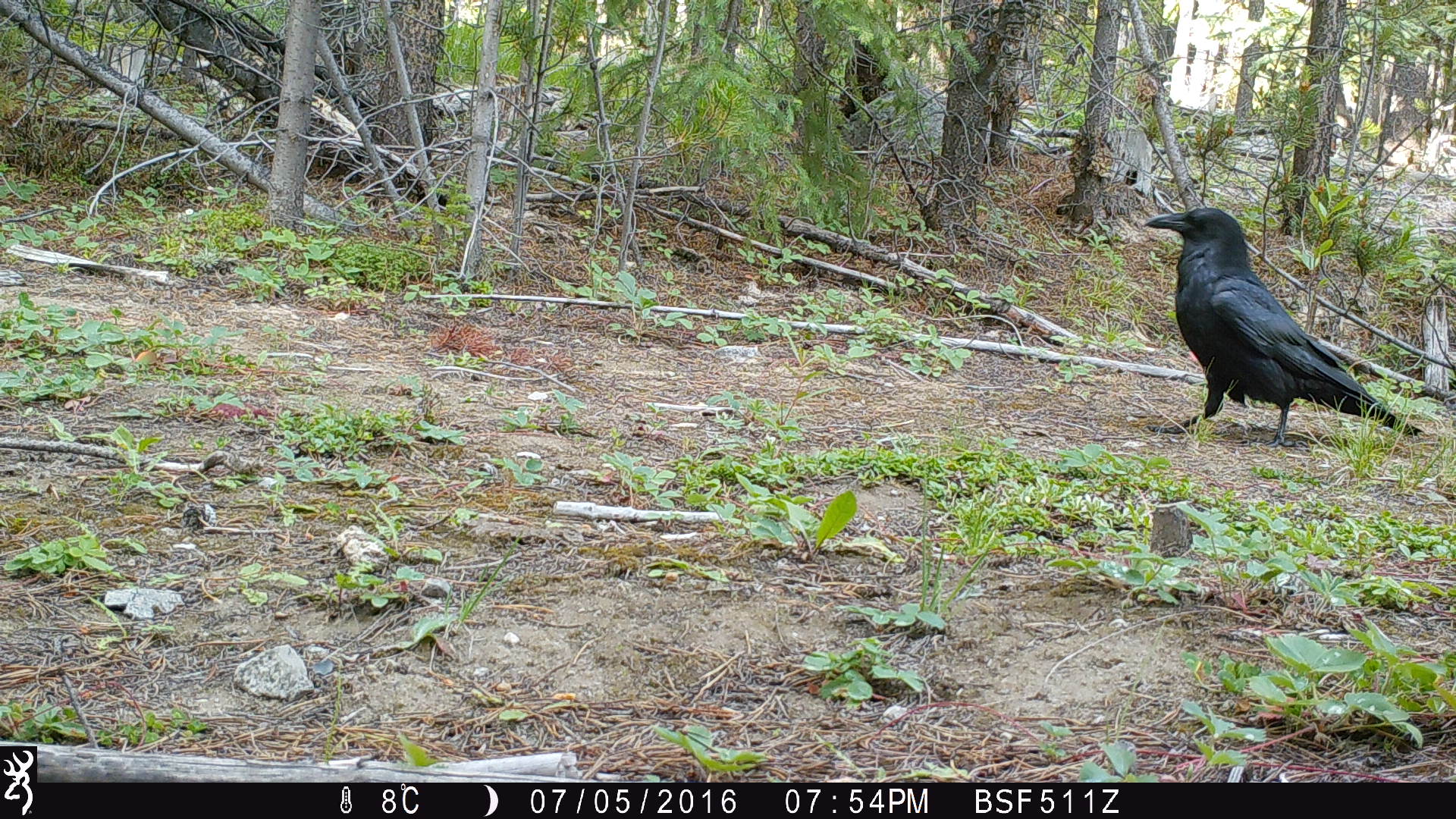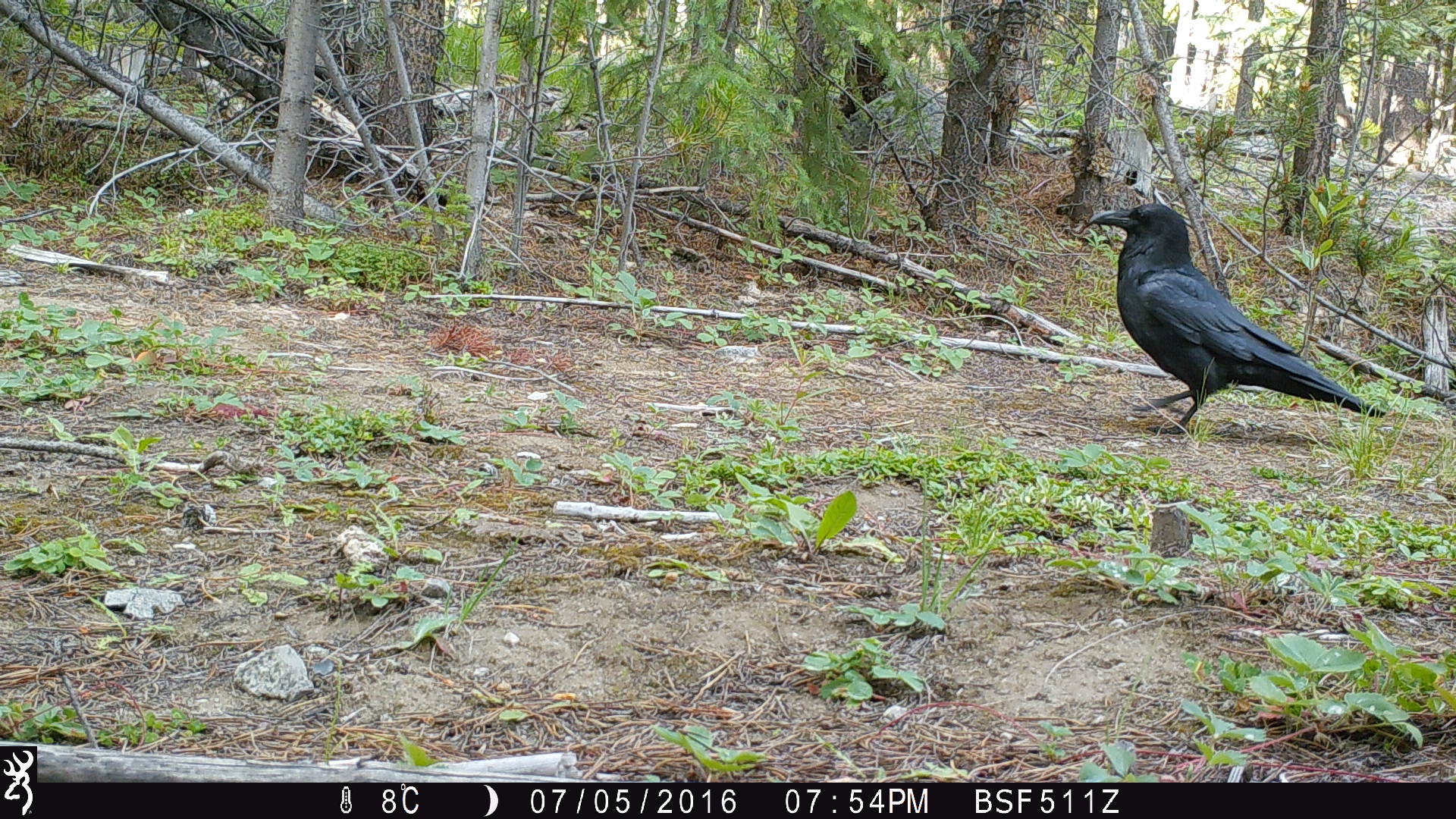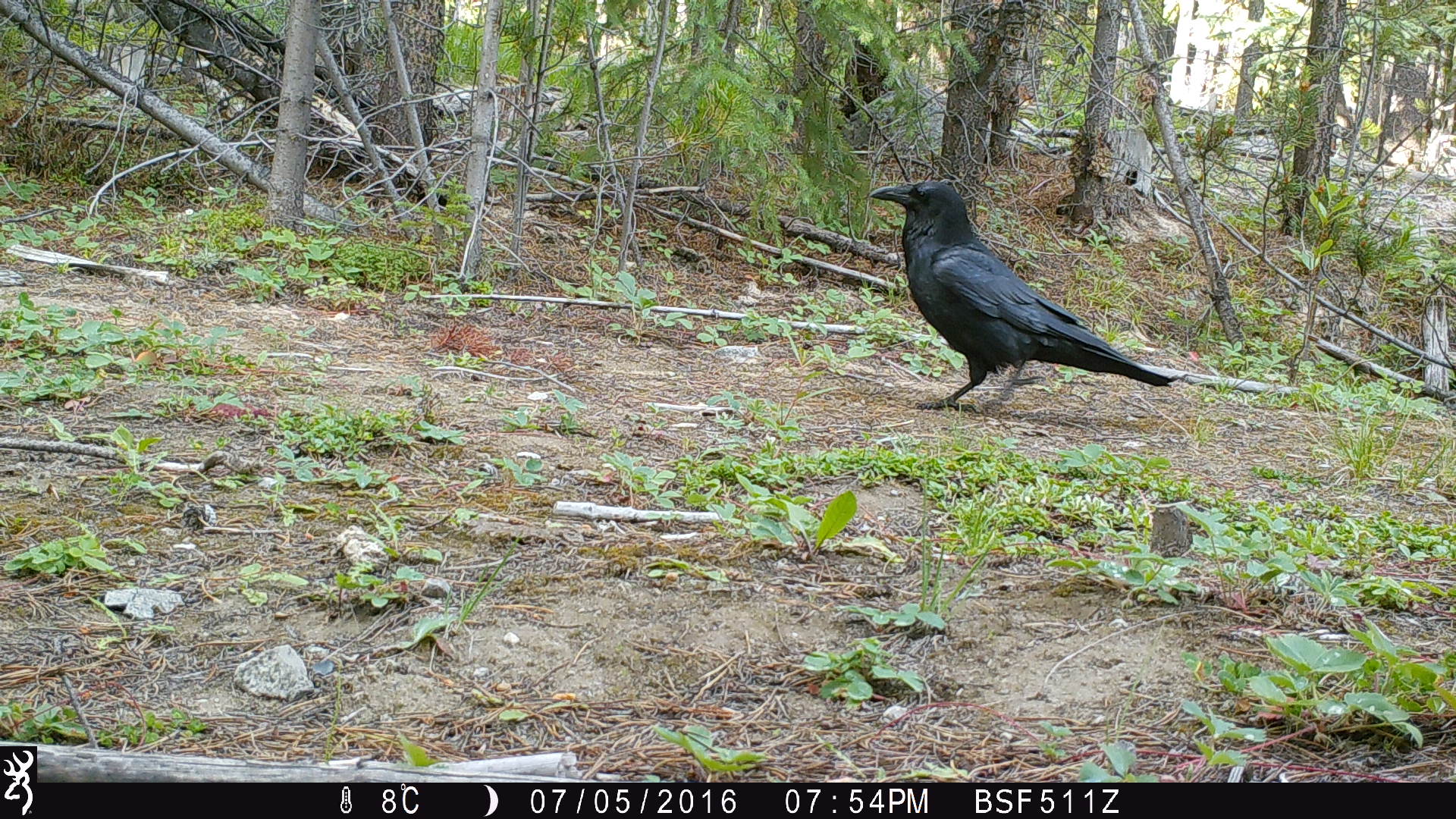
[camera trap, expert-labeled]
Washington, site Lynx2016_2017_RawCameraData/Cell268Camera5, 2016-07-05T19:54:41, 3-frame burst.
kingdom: Animalia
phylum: Chordata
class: Aves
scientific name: Aves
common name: birds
Aves (birds). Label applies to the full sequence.